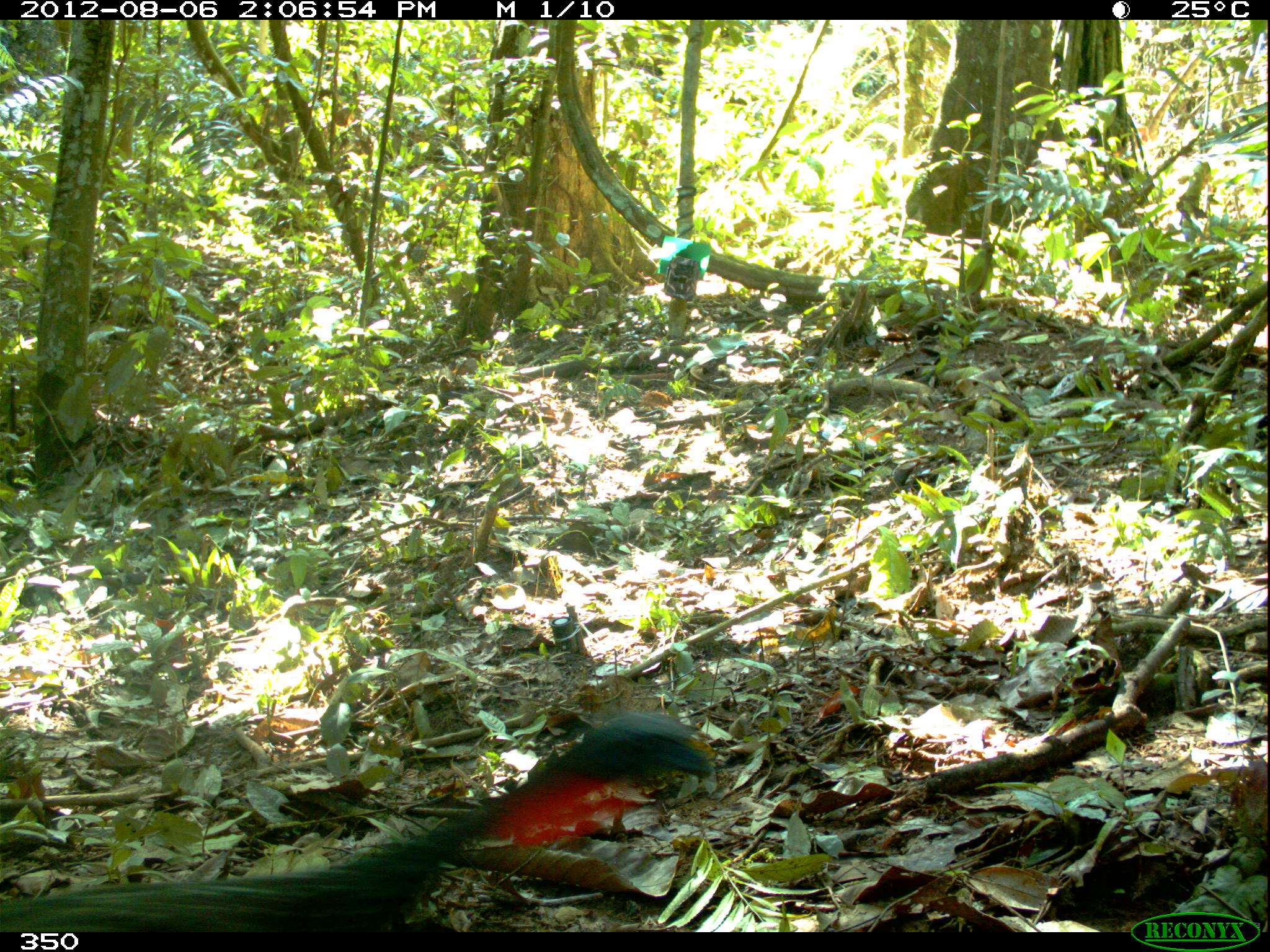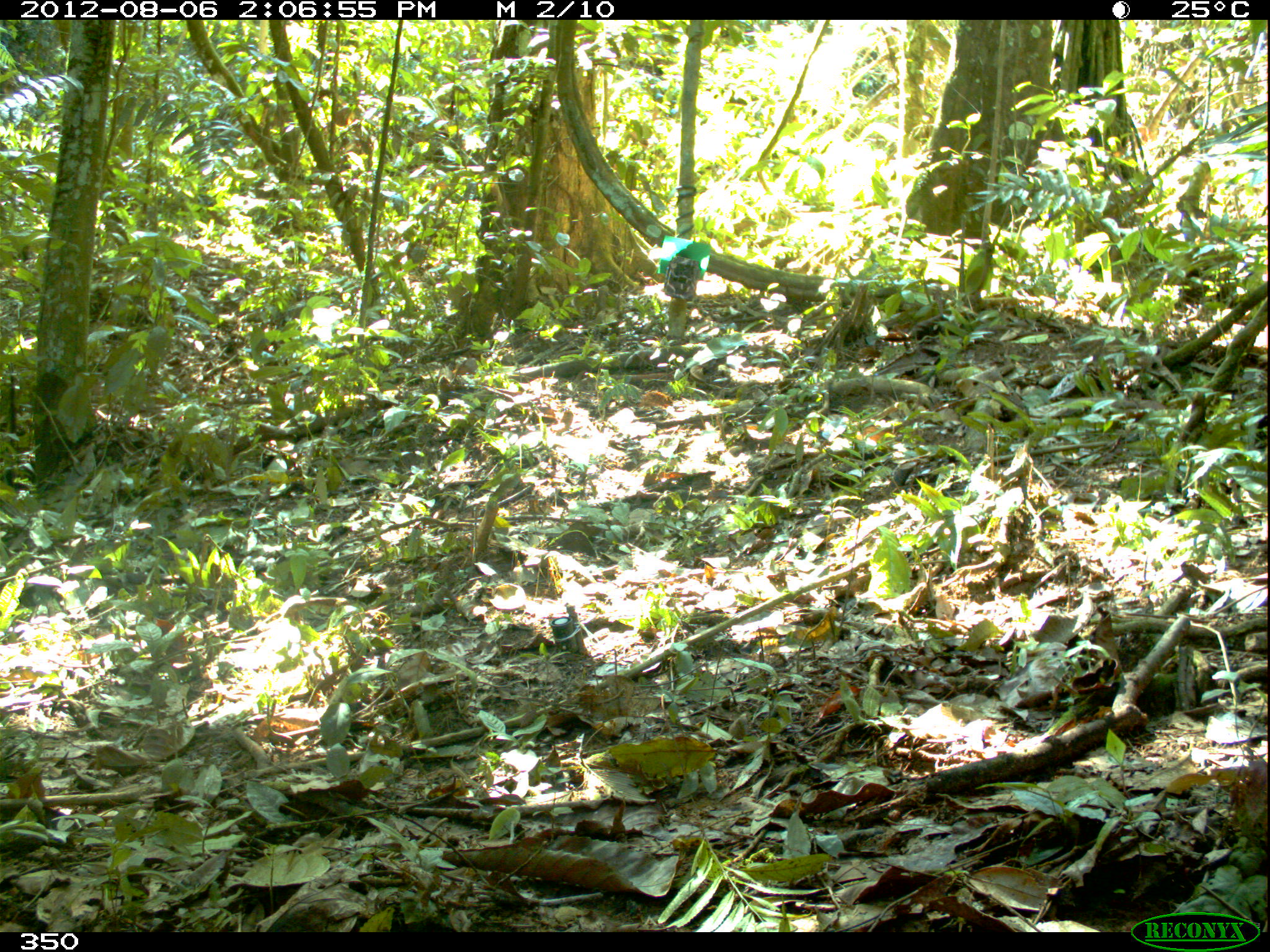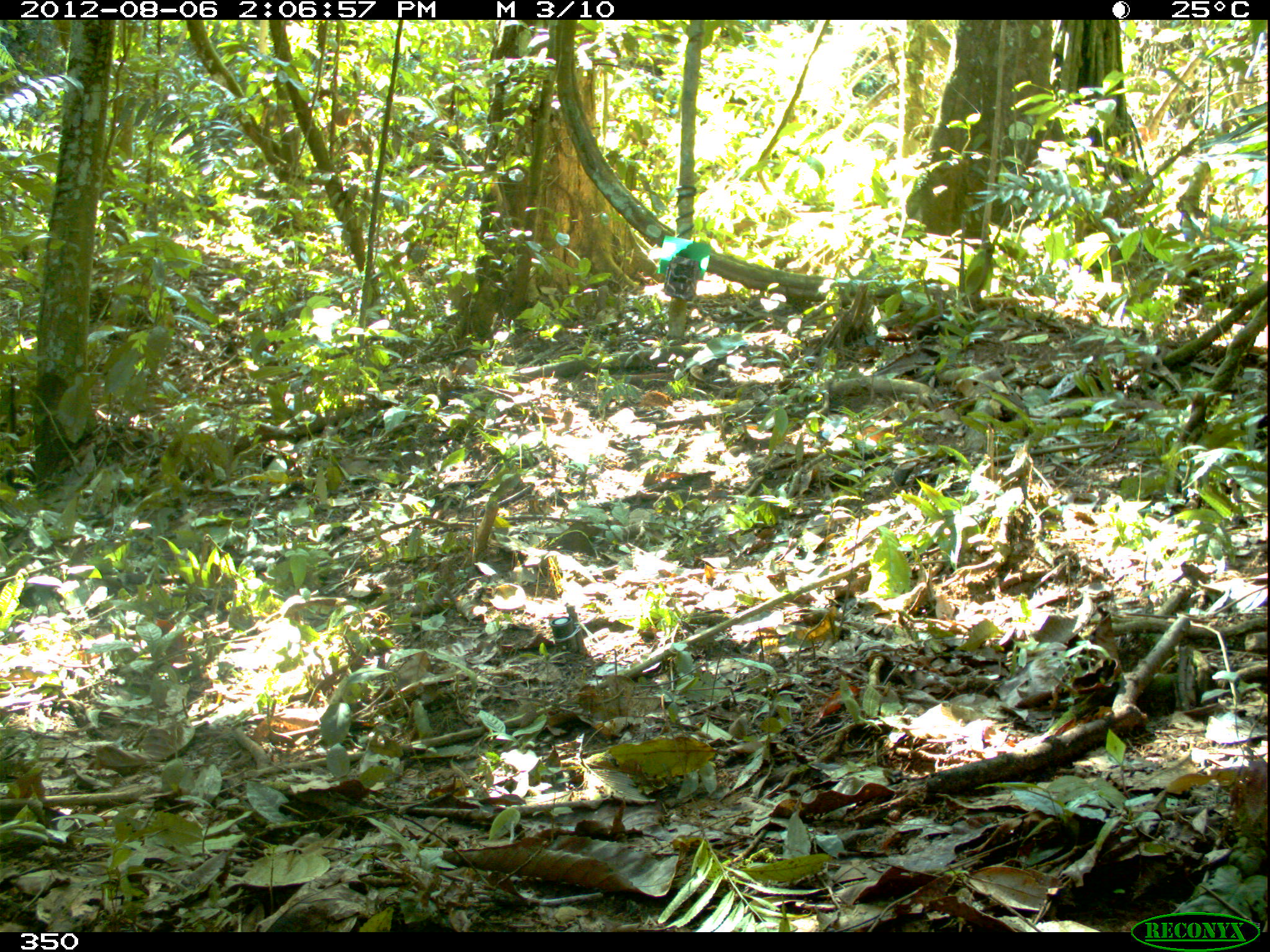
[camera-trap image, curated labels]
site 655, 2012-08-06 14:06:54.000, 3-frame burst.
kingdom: Animalia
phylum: Chordata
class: Aves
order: Galliformes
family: Cracidae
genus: Penelope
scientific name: Penelope jacquacu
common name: spix's guan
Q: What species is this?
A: Penelope jacquacu (spix's guan).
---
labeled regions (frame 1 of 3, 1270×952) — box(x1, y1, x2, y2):
penelope jacquacu: box(0, 710, 715, 932)